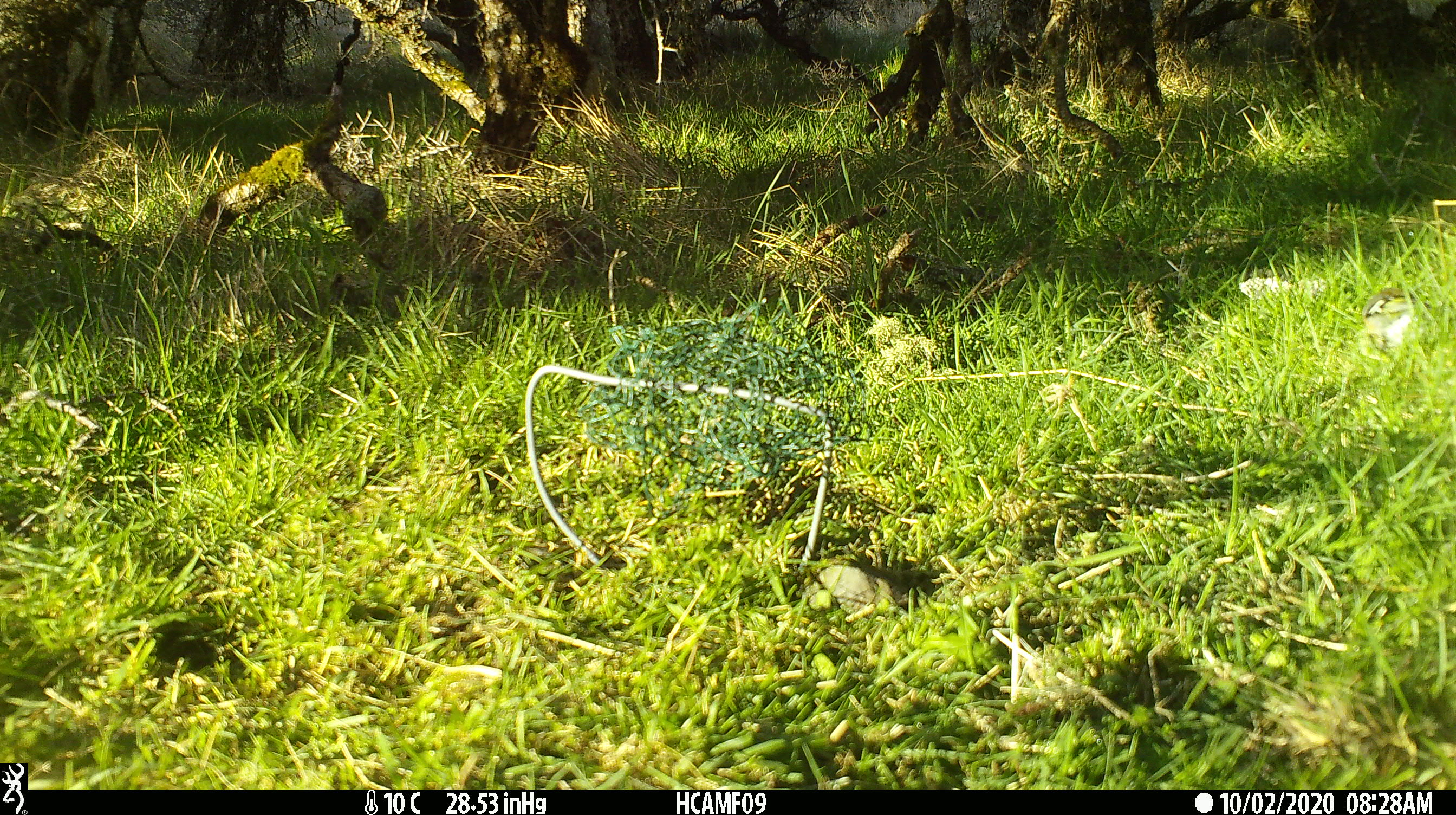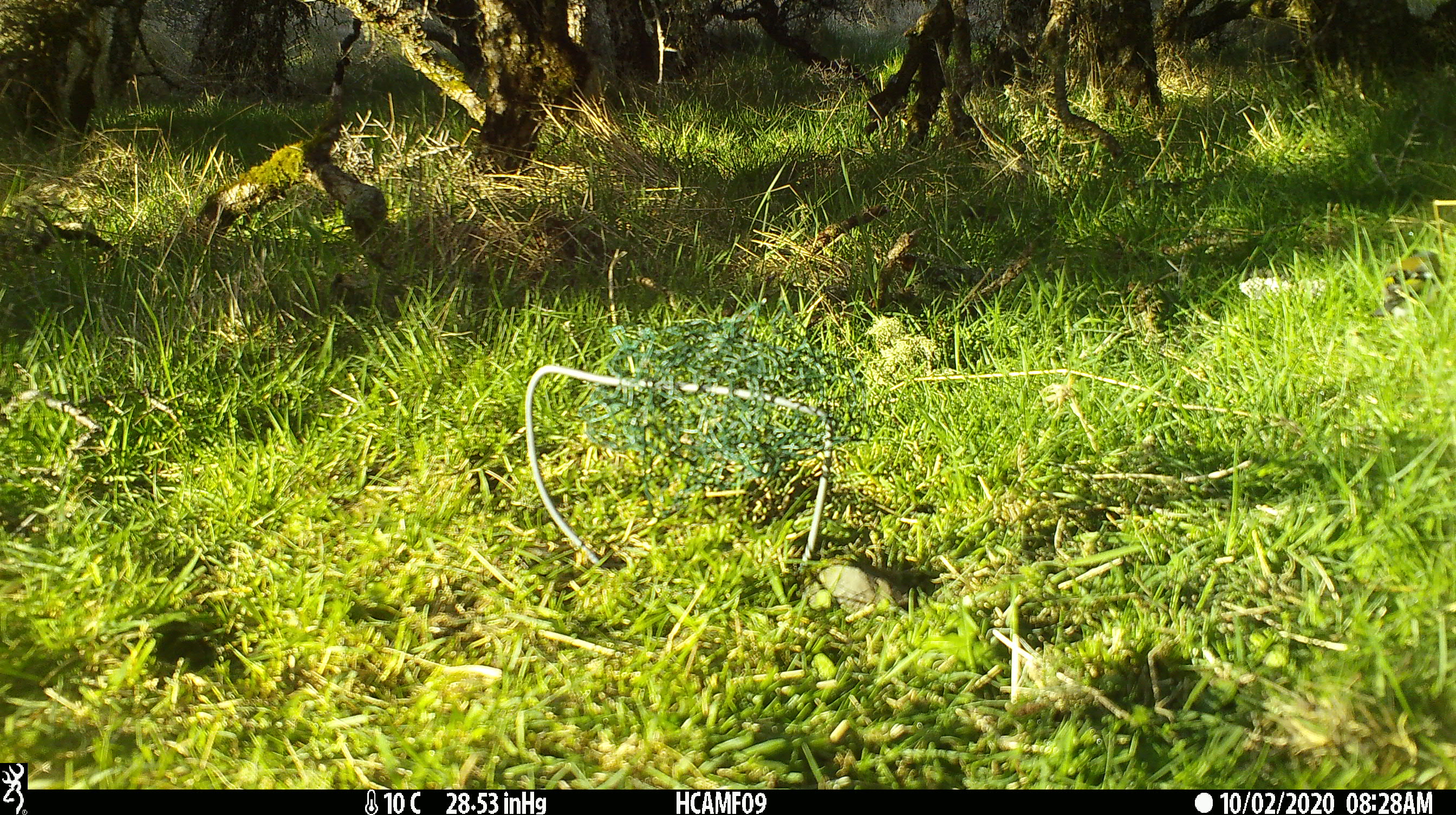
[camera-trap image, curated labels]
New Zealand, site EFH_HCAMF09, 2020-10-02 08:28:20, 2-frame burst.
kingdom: Animalia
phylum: Chordata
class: Aves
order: Passeriformes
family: Fringillidae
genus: Carduelis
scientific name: Carduelis carduelis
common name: european goldfinch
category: goldfinch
Goldfinch (european goldfinch) (Carduelis carduelis).